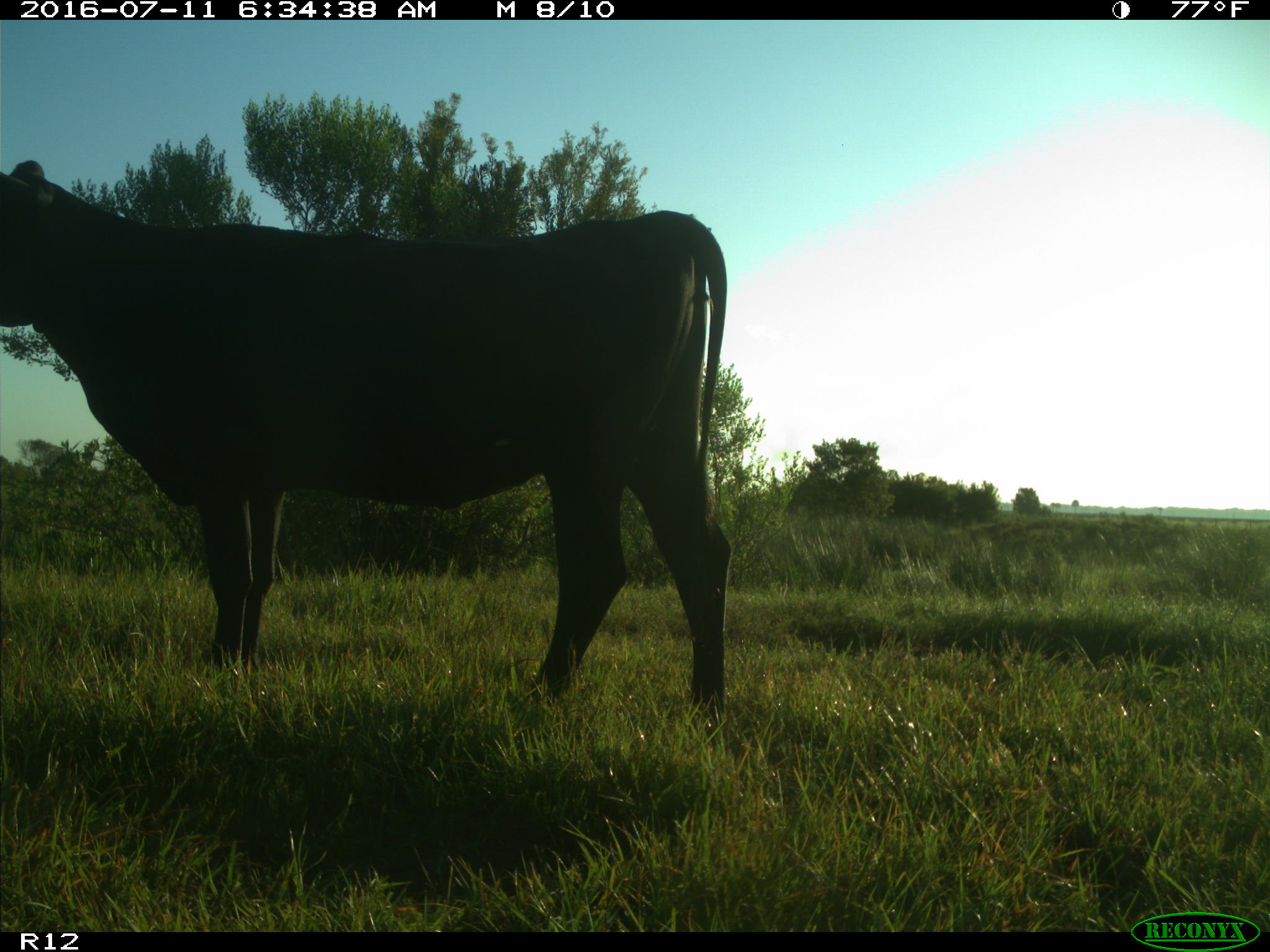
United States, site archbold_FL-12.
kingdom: Animalia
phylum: Chordata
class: Mammalia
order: Artiodactyla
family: Bovidae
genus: Bos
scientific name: Bos taurus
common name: domestic cow